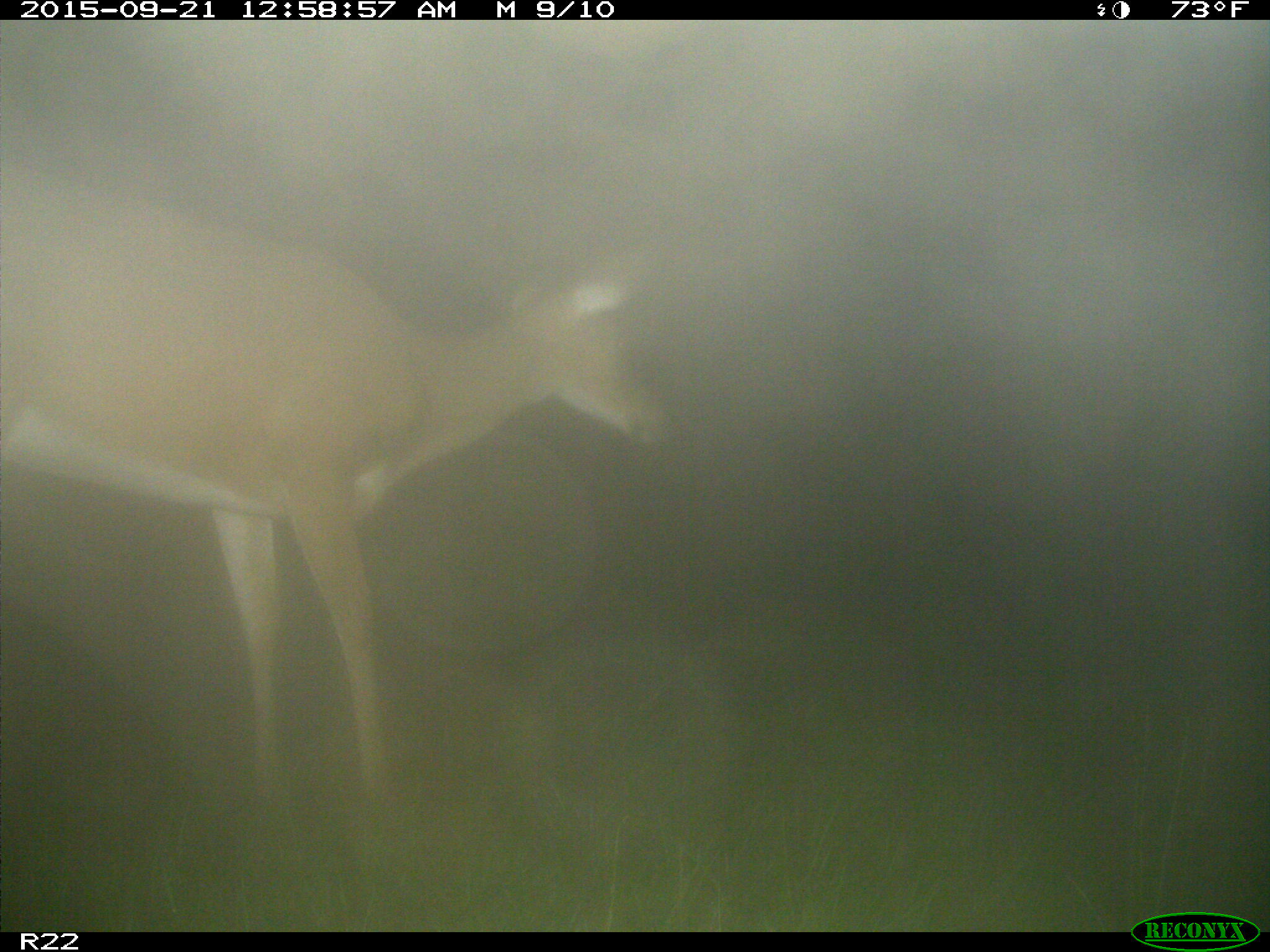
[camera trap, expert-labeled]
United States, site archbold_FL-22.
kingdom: Animalia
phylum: Chordata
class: Mammalia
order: Artiodactyla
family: Cervidae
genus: Odocoileus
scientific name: Odocoileus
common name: deer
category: unidentified deer